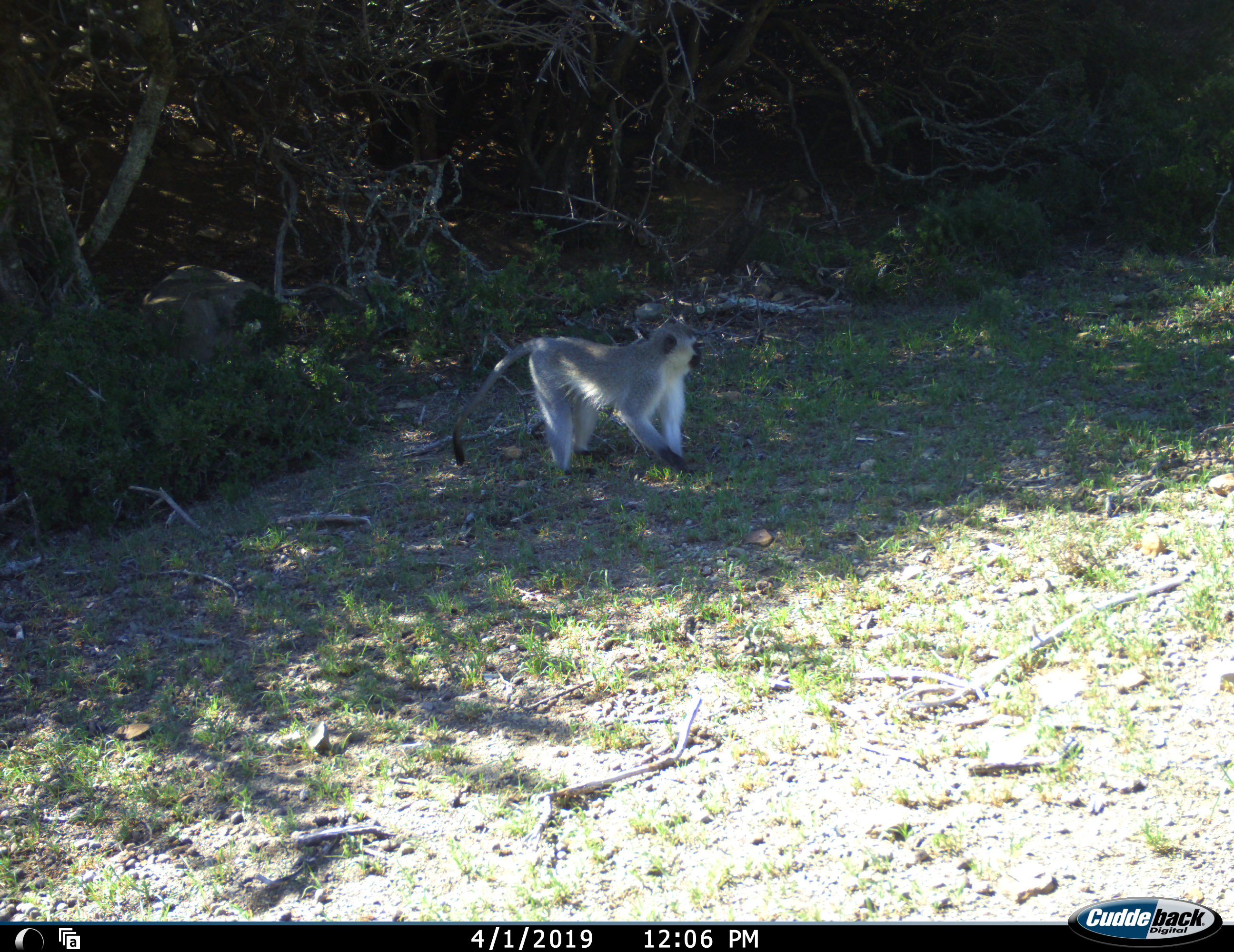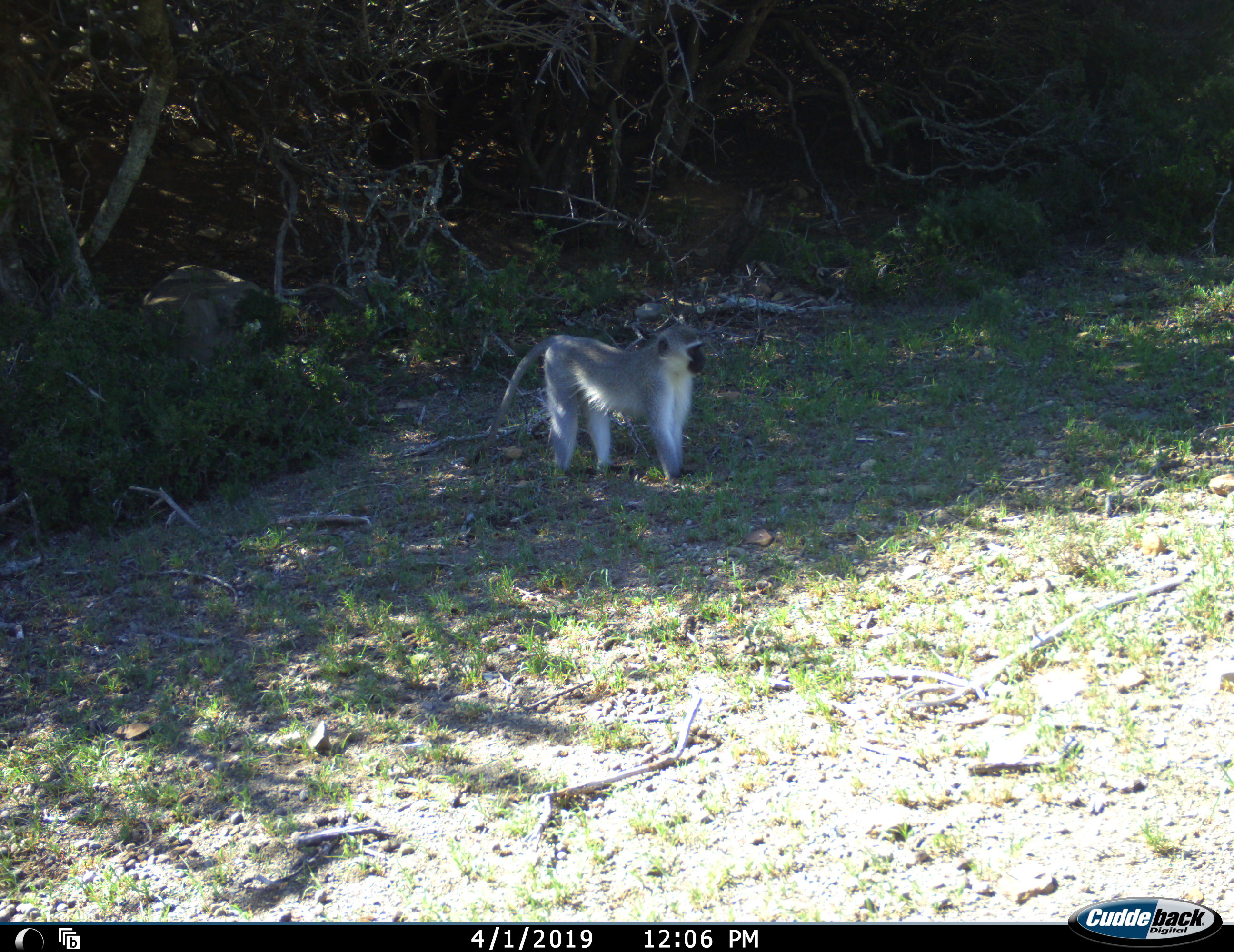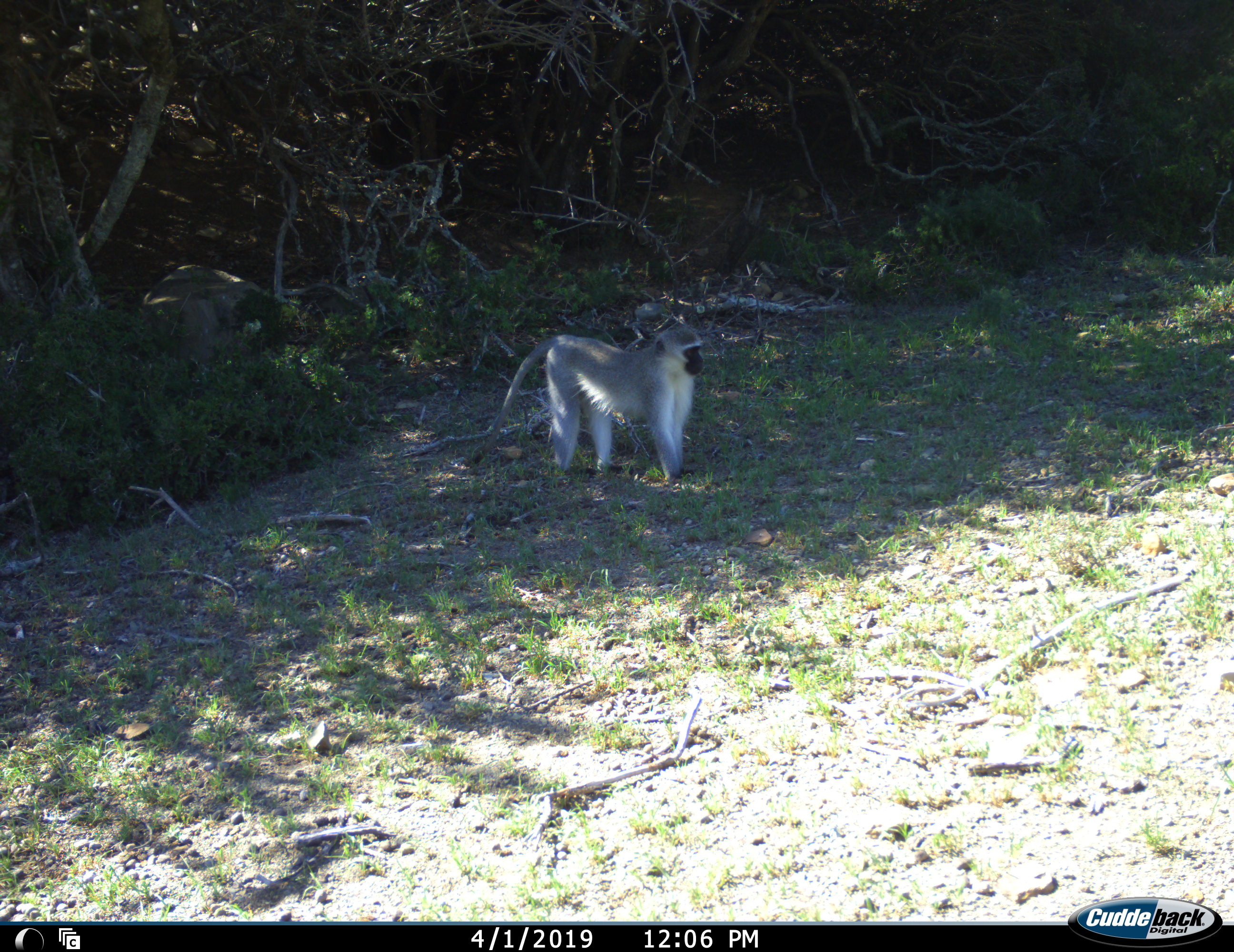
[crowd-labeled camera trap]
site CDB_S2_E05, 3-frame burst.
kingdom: Animalia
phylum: Chordata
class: Mammalia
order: Primates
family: Cercopithecidae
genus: Chlorocebus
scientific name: Chlorocebus pygerythrus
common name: vervet monkey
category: monkeyvervet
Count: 1.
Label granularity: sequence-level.